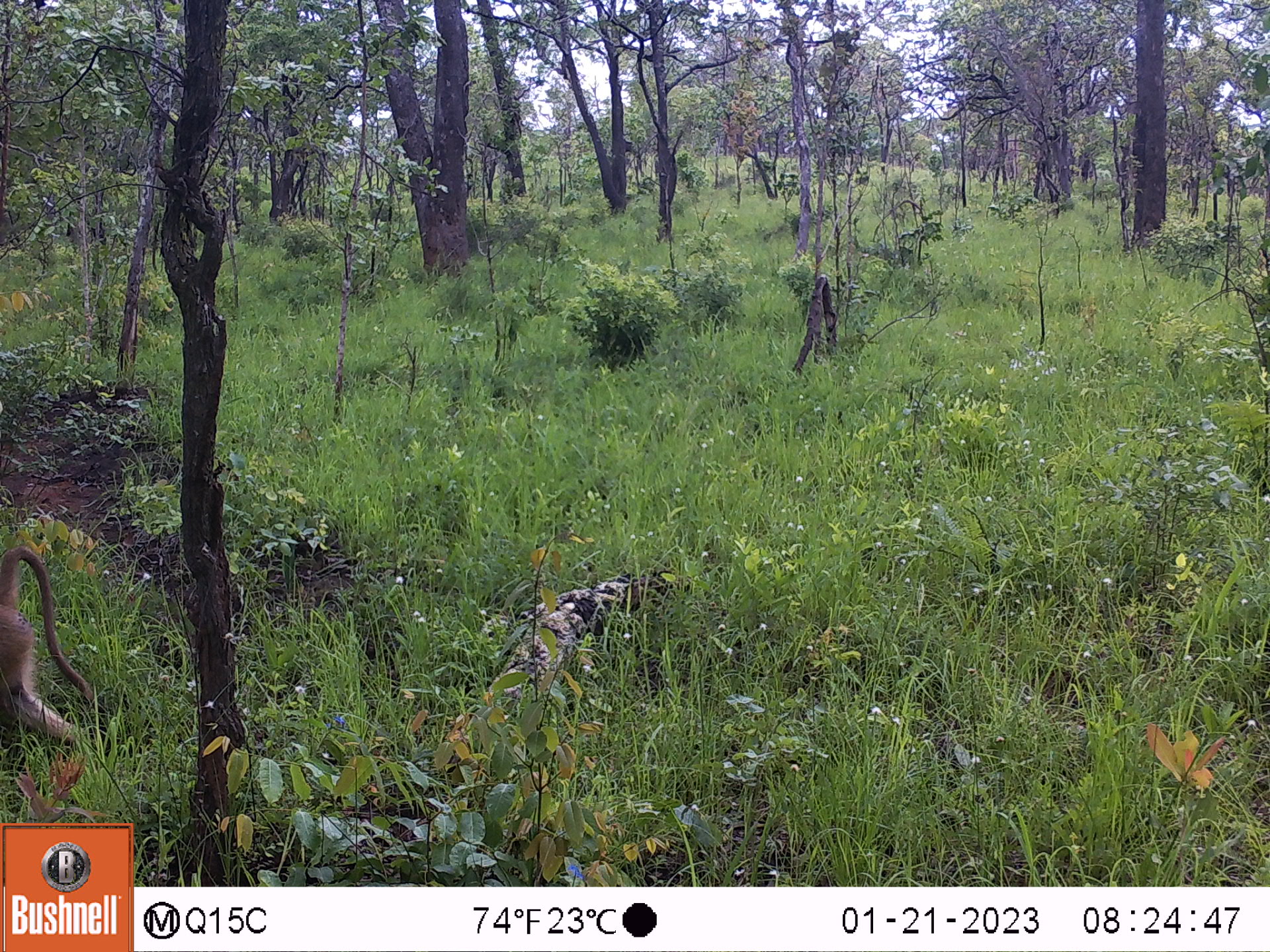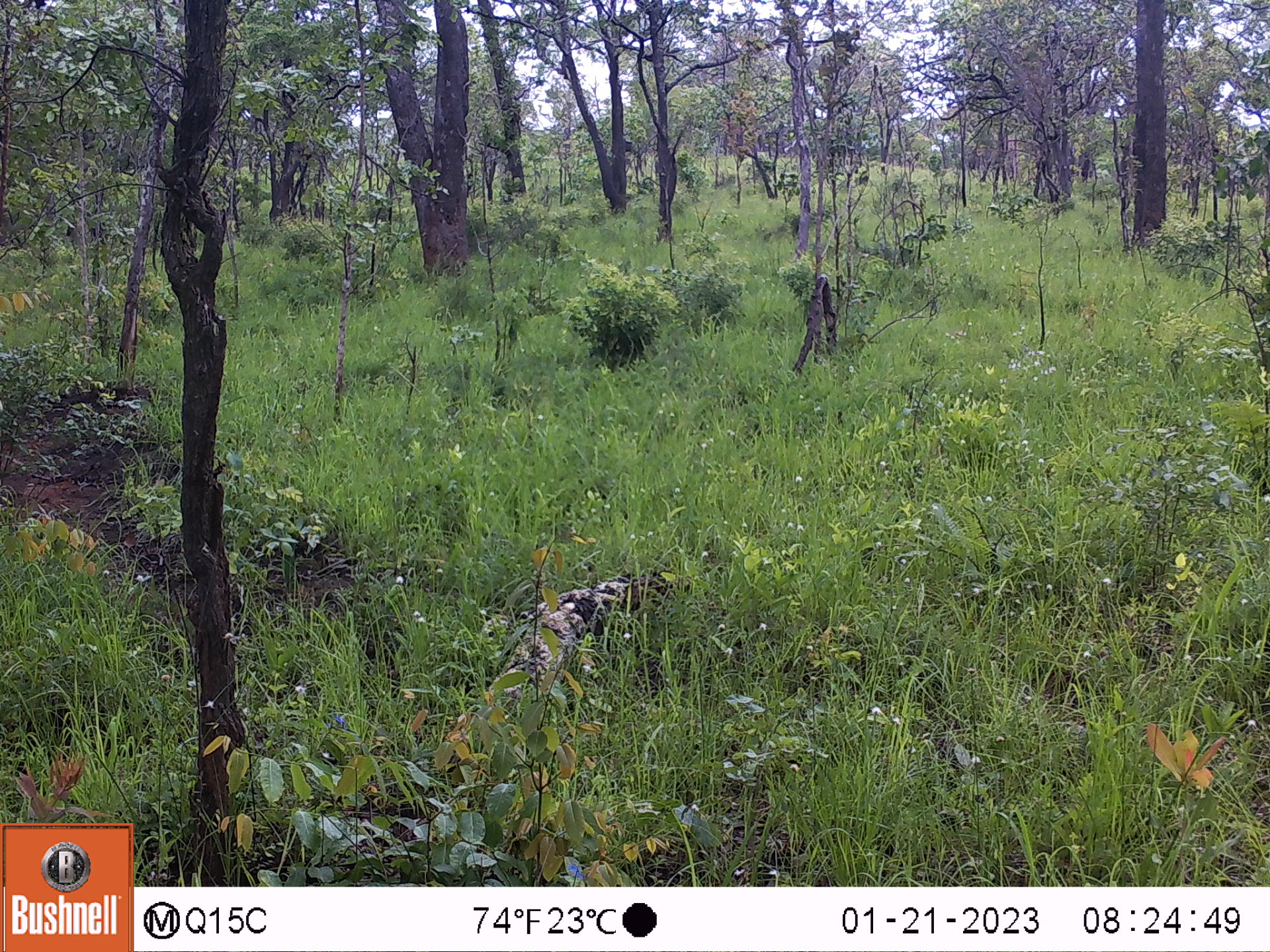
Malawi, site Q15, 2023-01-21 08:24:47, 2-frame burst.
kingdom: Animalia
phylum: Chordata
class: Mammalia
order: Primates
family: Cercopithecidae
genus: Papio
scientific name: Papio cynocephalus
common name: yellow baboon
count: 1